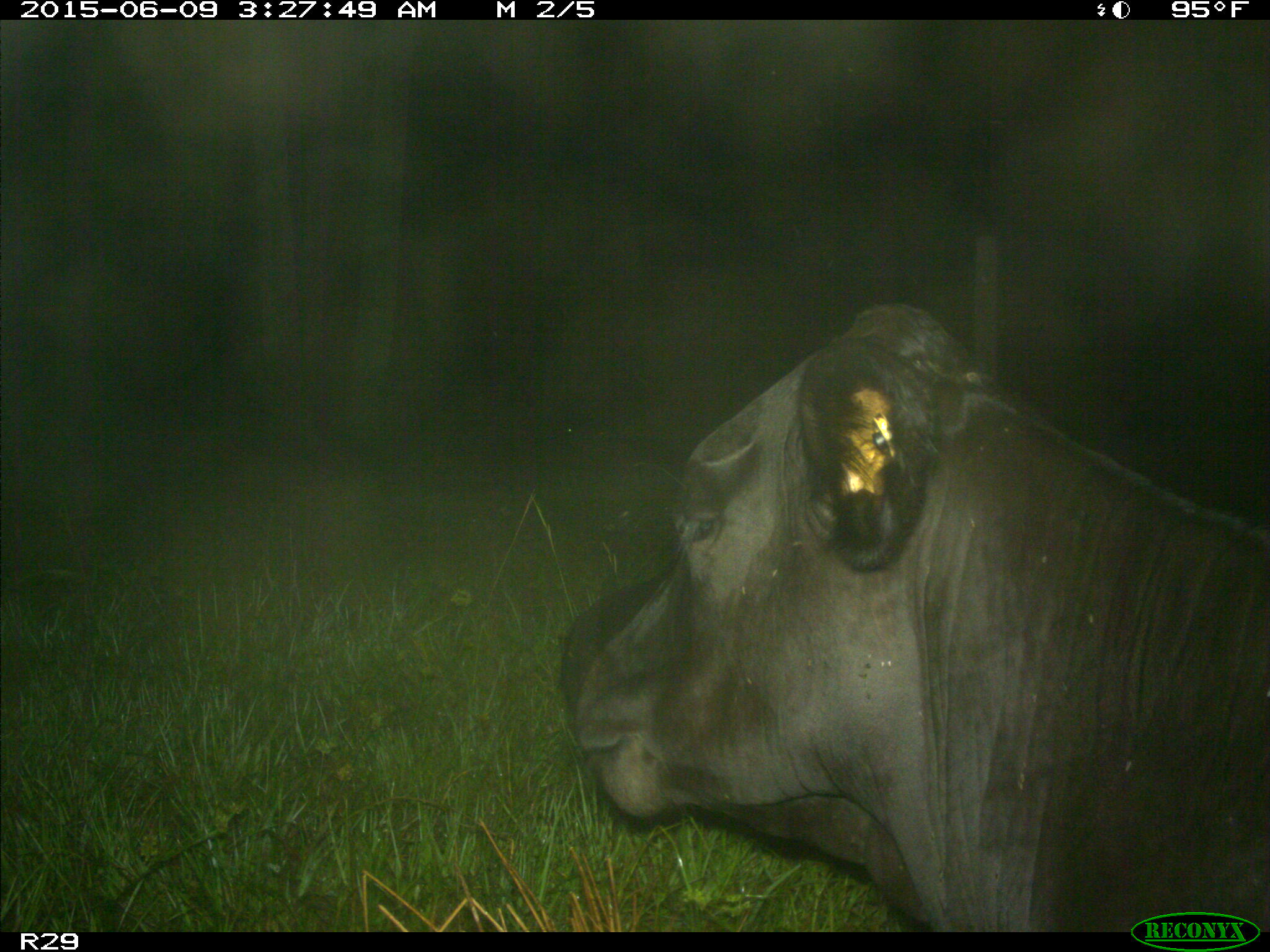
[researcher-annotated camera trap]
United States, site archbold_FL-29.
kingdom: Animalia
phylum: Chordata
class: Mammalia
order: Artiodactyla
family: Bovidae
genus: Bos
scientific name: Bos taurus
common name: domestic cow